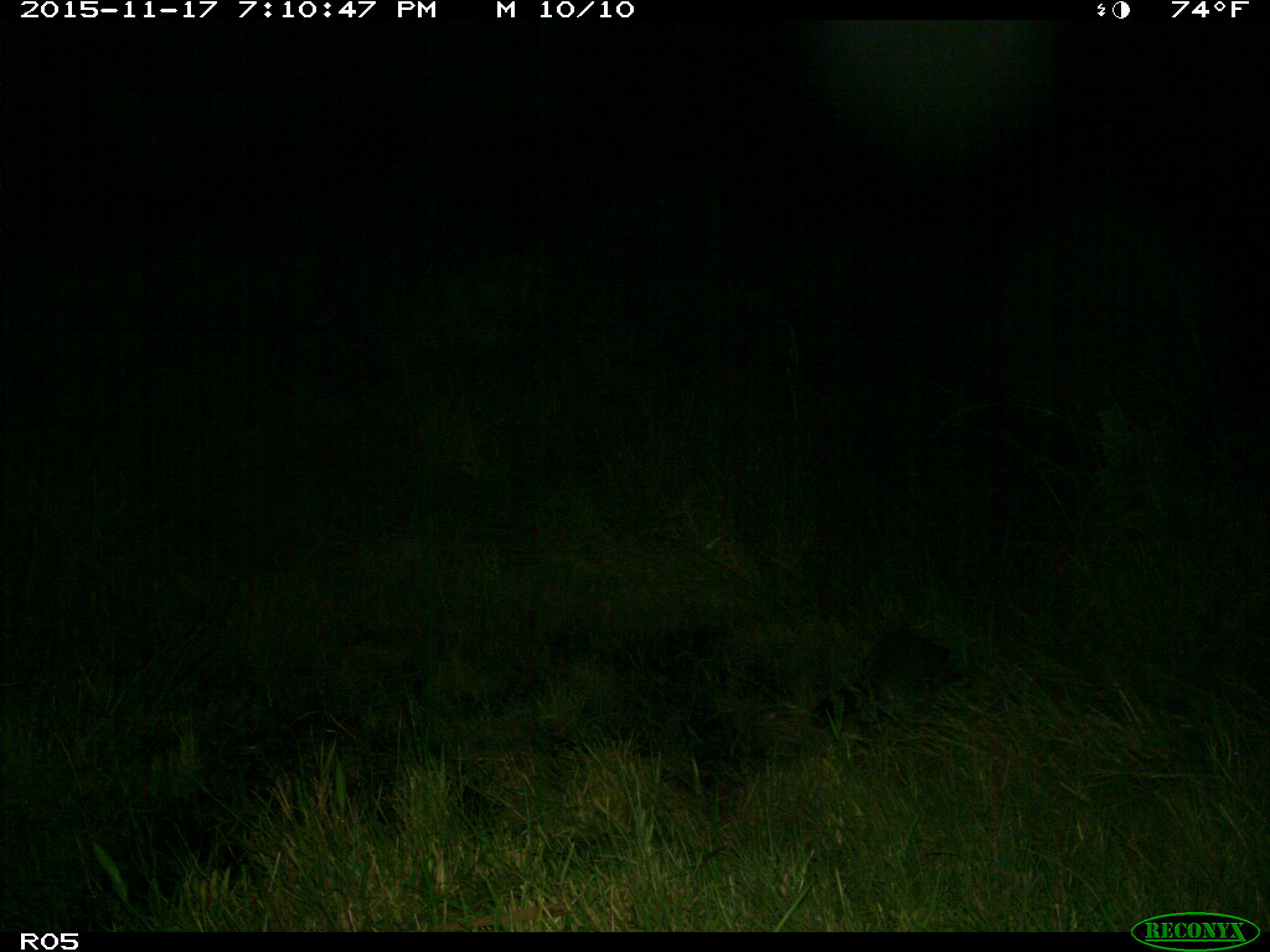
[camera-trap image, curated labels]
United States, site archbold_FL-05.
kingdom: Animalia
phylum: Chordata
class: Mammalia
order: Carnivora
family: Procyonidae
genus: Procyon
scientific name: Procyon lotor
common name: common raccoon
Procyon lotor (common raccoon).